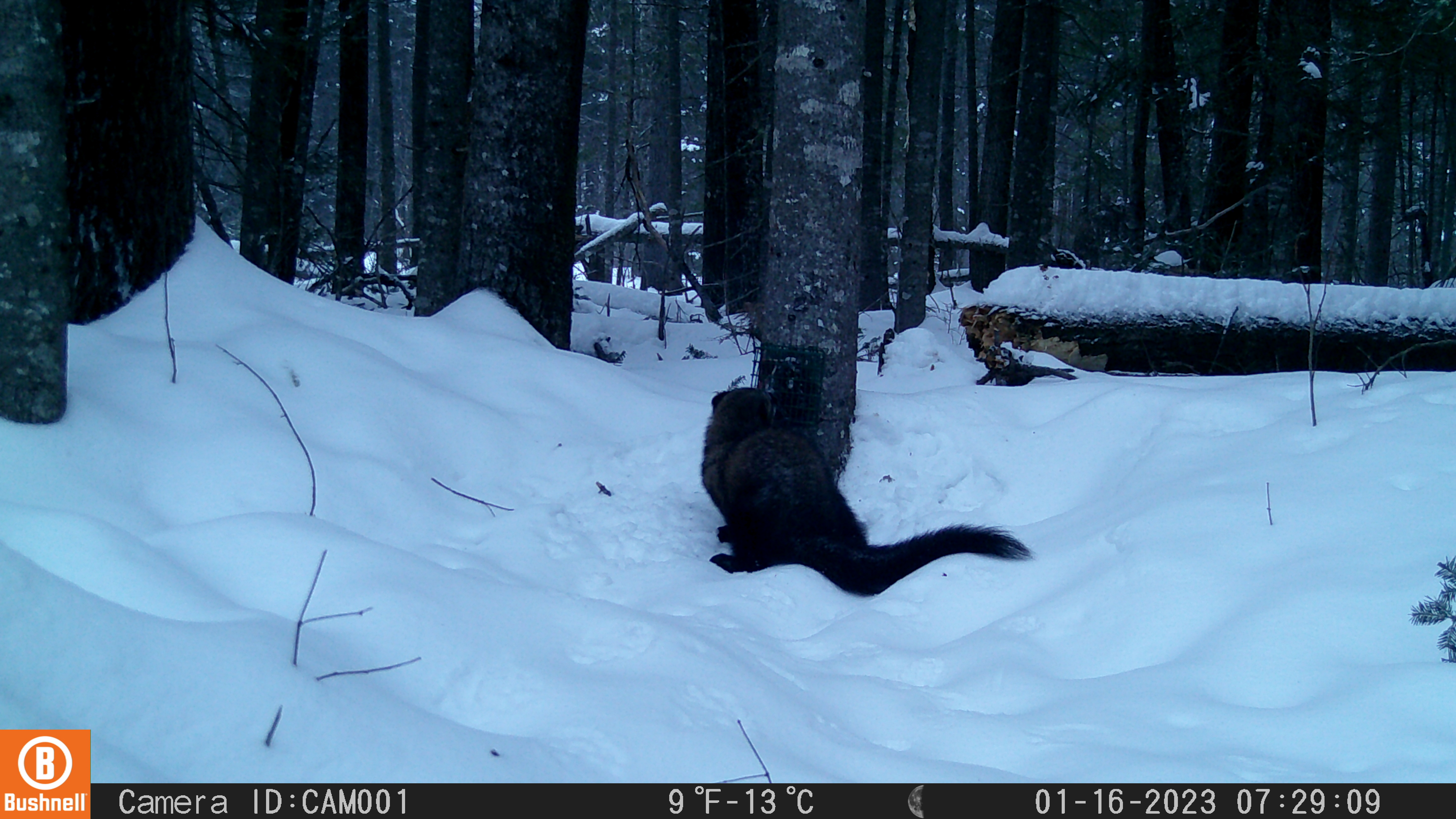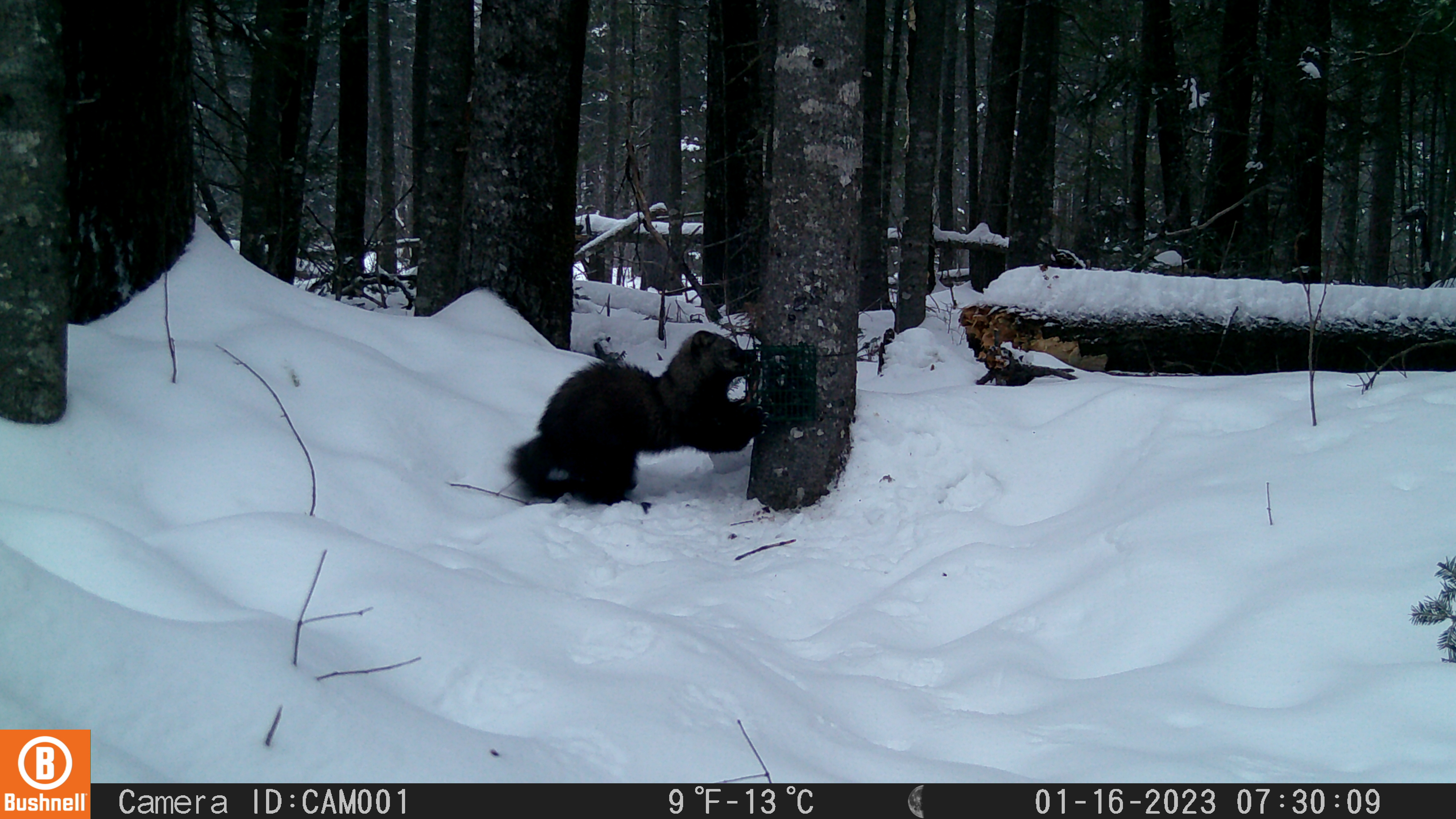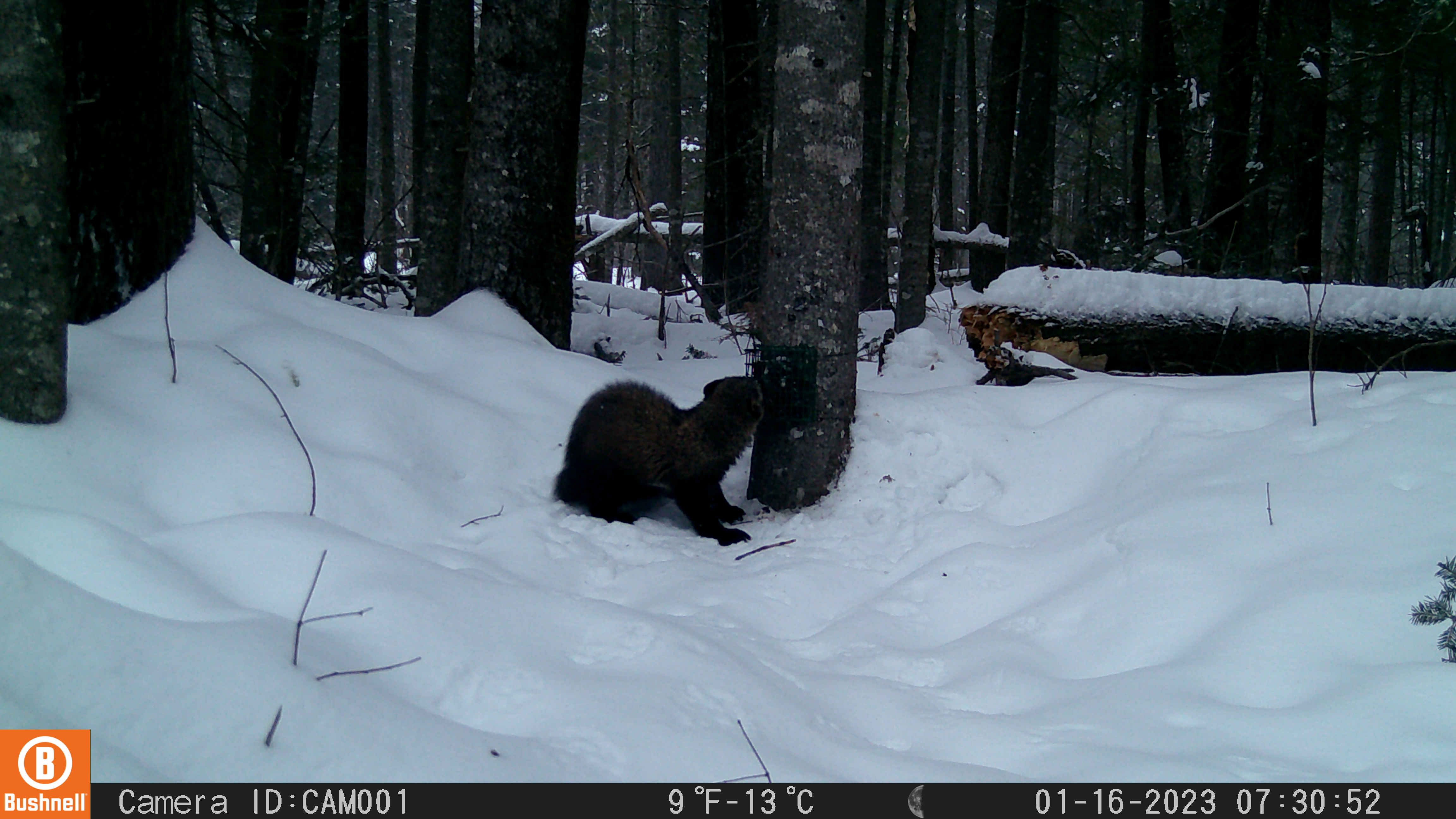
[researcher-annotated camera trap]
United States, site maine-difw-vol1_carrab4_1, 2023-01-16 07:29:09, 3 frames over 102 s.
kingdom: Animalia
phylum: Chordata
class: Mammalia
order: Carnivora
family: Mustelidae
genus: Pekania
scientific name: Pekania pennanti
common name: fisher